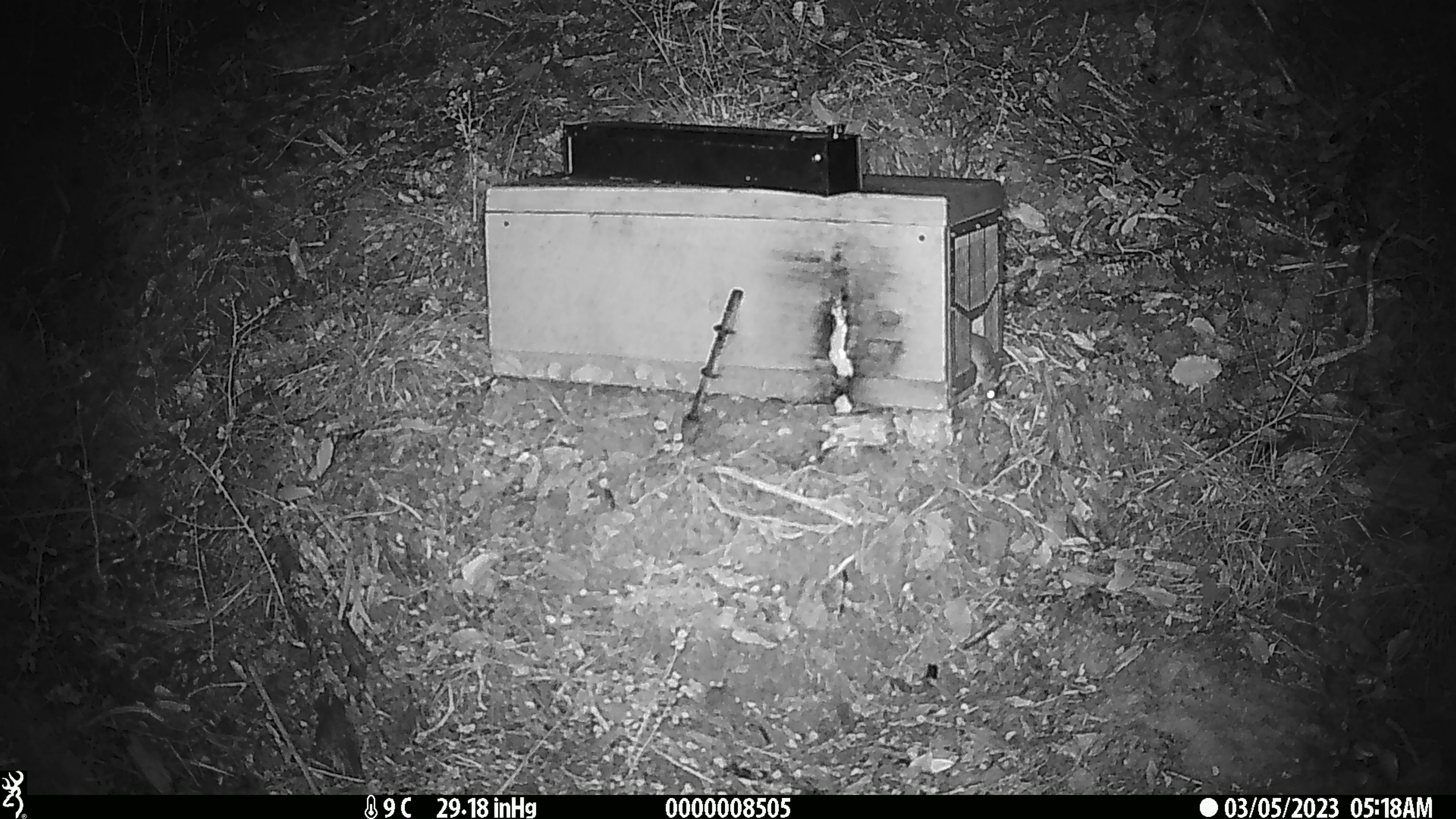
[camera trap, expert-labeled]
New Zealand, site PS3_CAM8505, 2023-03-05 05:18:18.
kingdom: Animalia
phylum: Chordata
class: Mammalia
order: Rodentia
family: Muridae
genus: Mus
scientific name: Mus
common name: mouse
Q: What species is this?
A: Mouse (Mus).